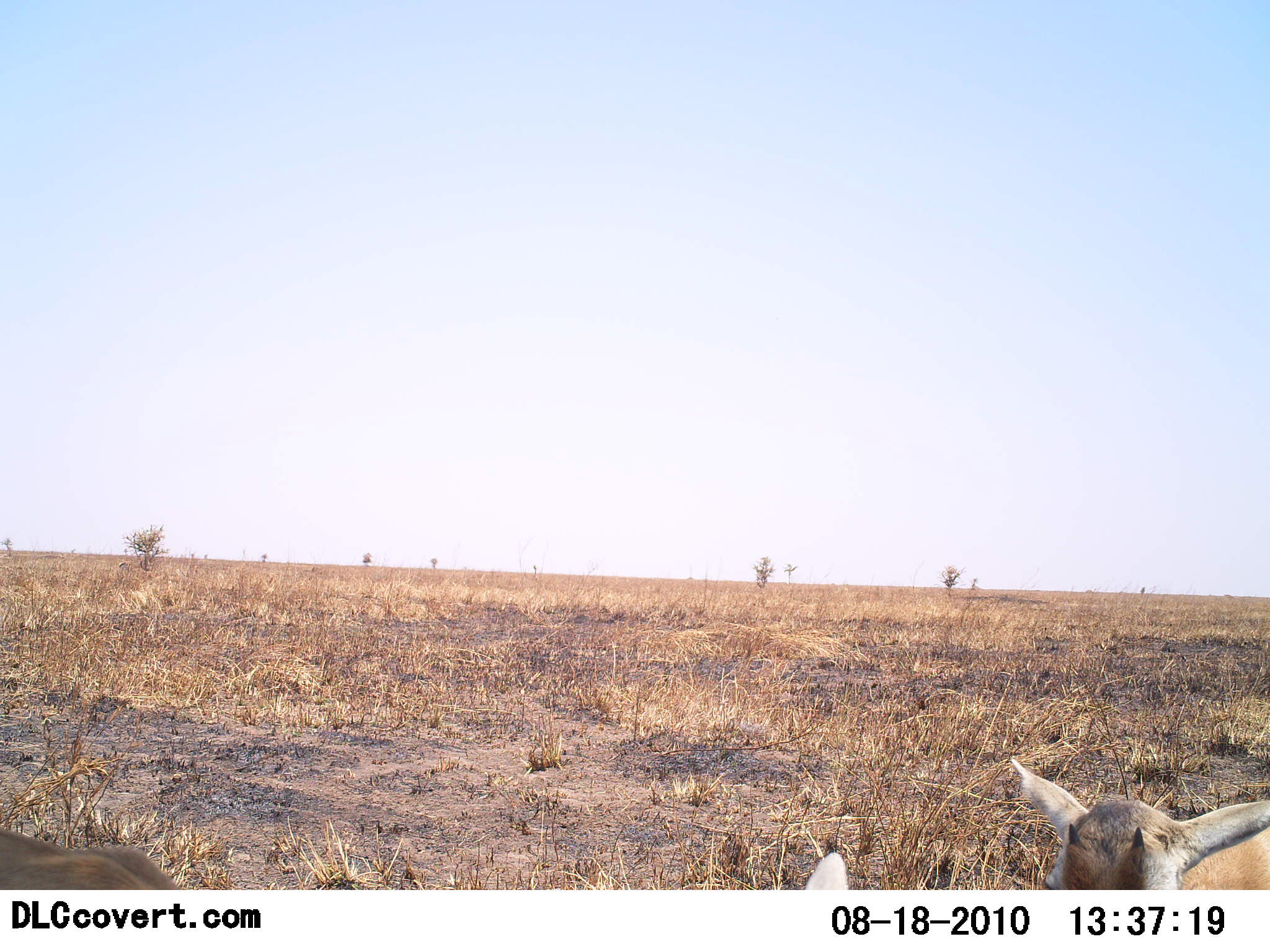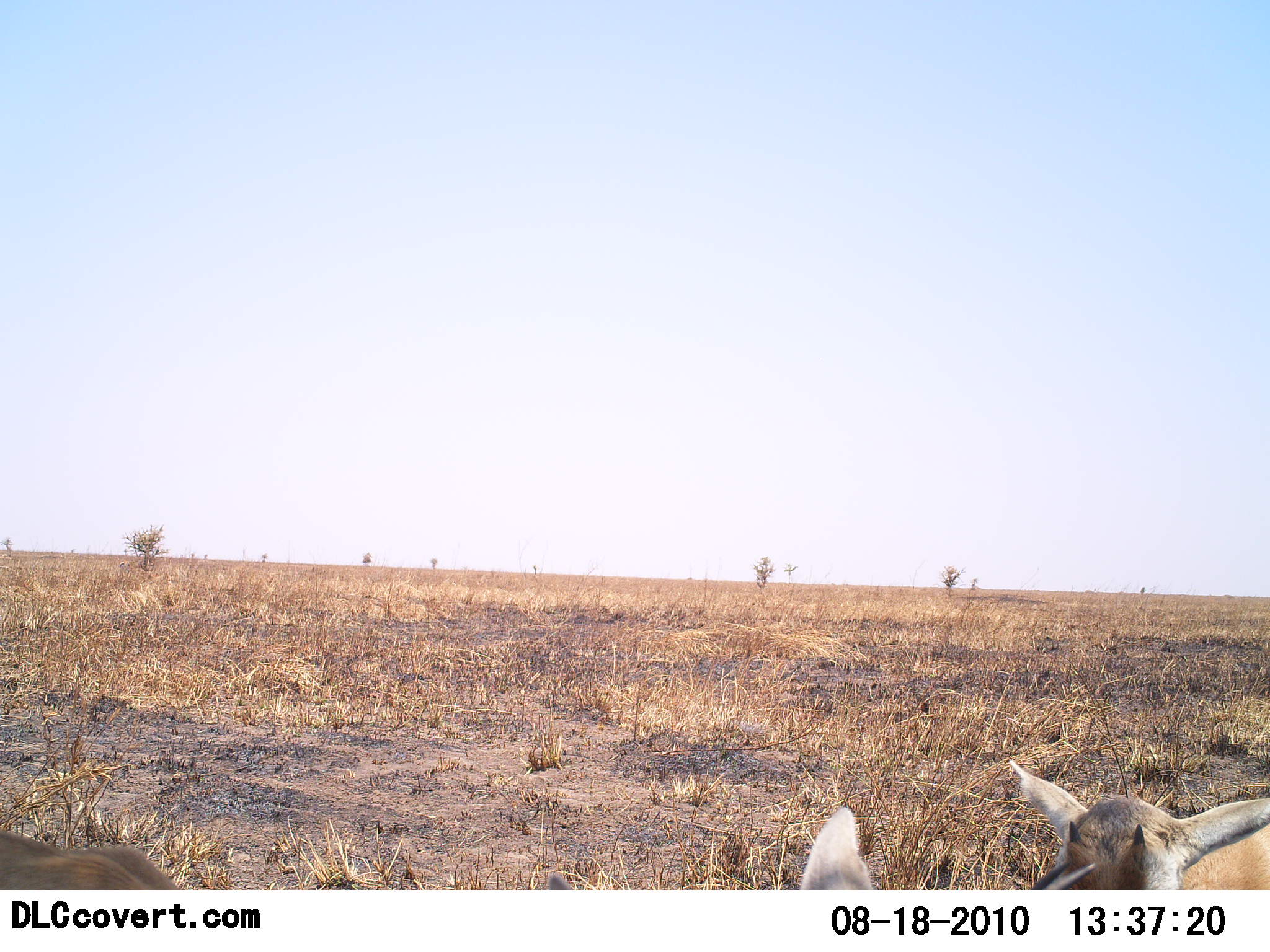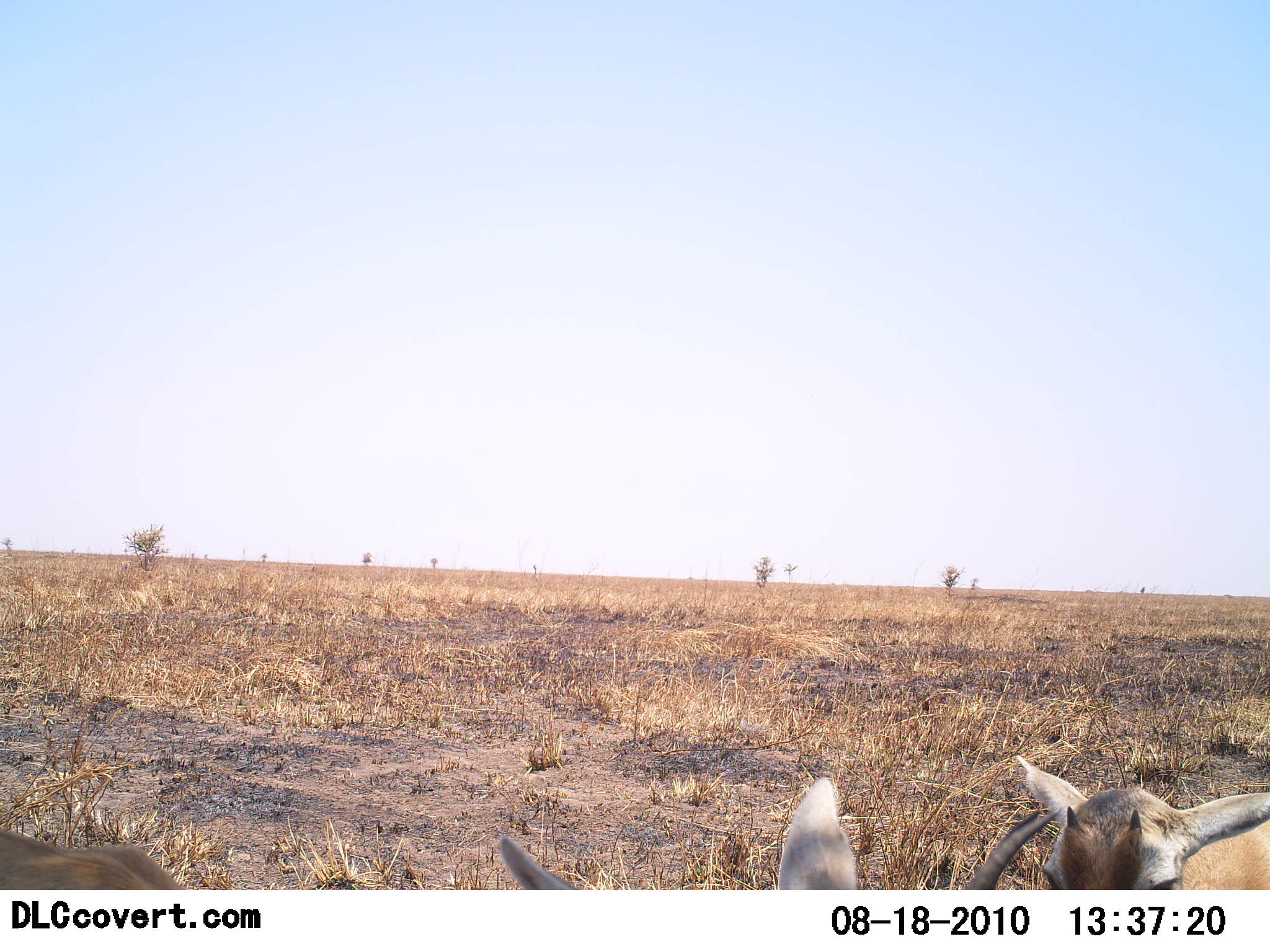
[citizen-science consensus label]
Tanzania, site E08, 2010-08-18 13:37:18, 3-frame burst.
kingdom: Animalia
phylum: Chordata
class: Mammalia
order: Artiodactyla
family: Bovidae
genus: Eudorcas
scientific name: Eudorcas thomsonii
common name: thomson's gazelle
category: gazellethomsons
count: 2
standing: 64%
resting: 9%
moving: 9%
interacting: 0%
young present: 27%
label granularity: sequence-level